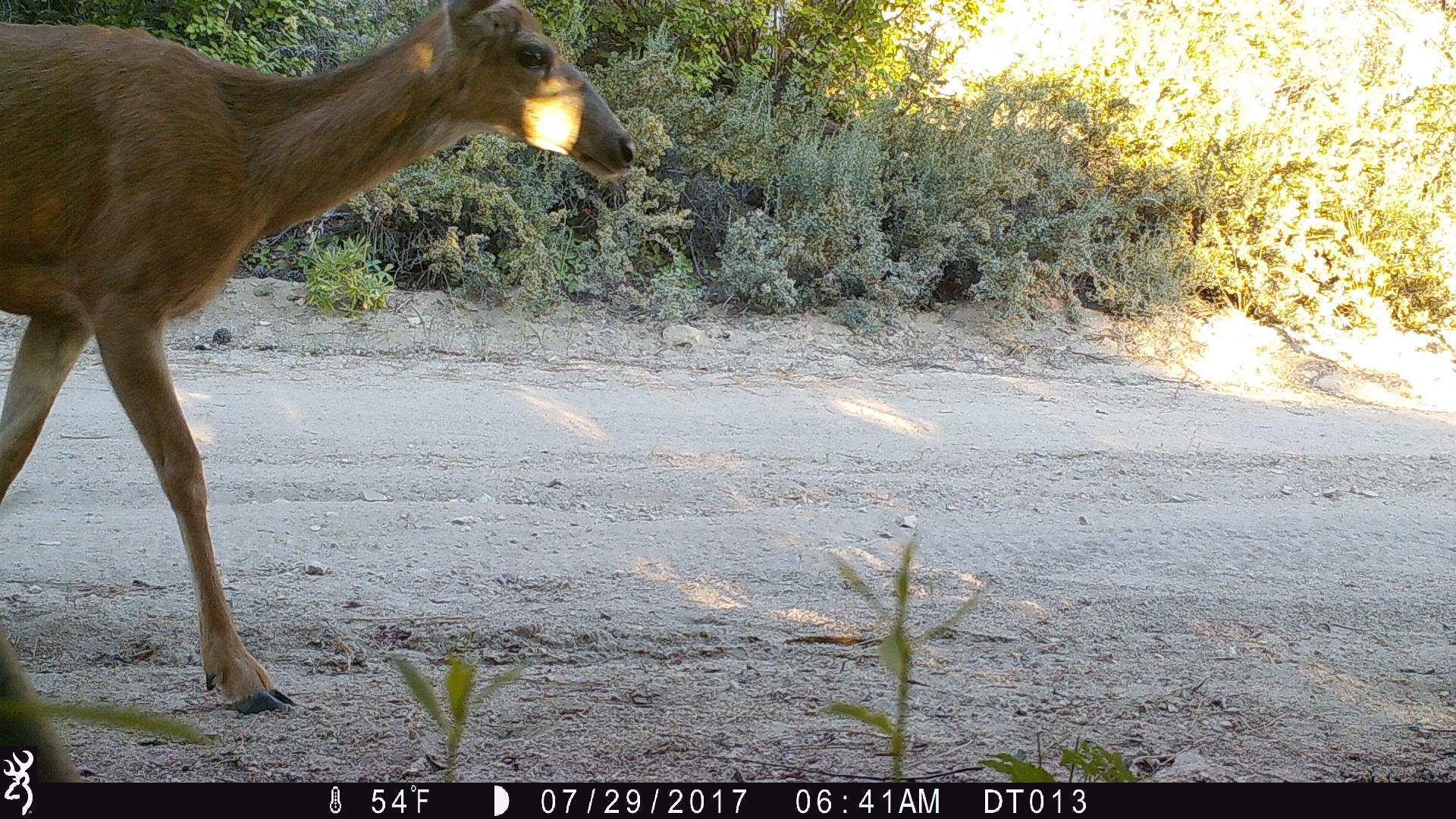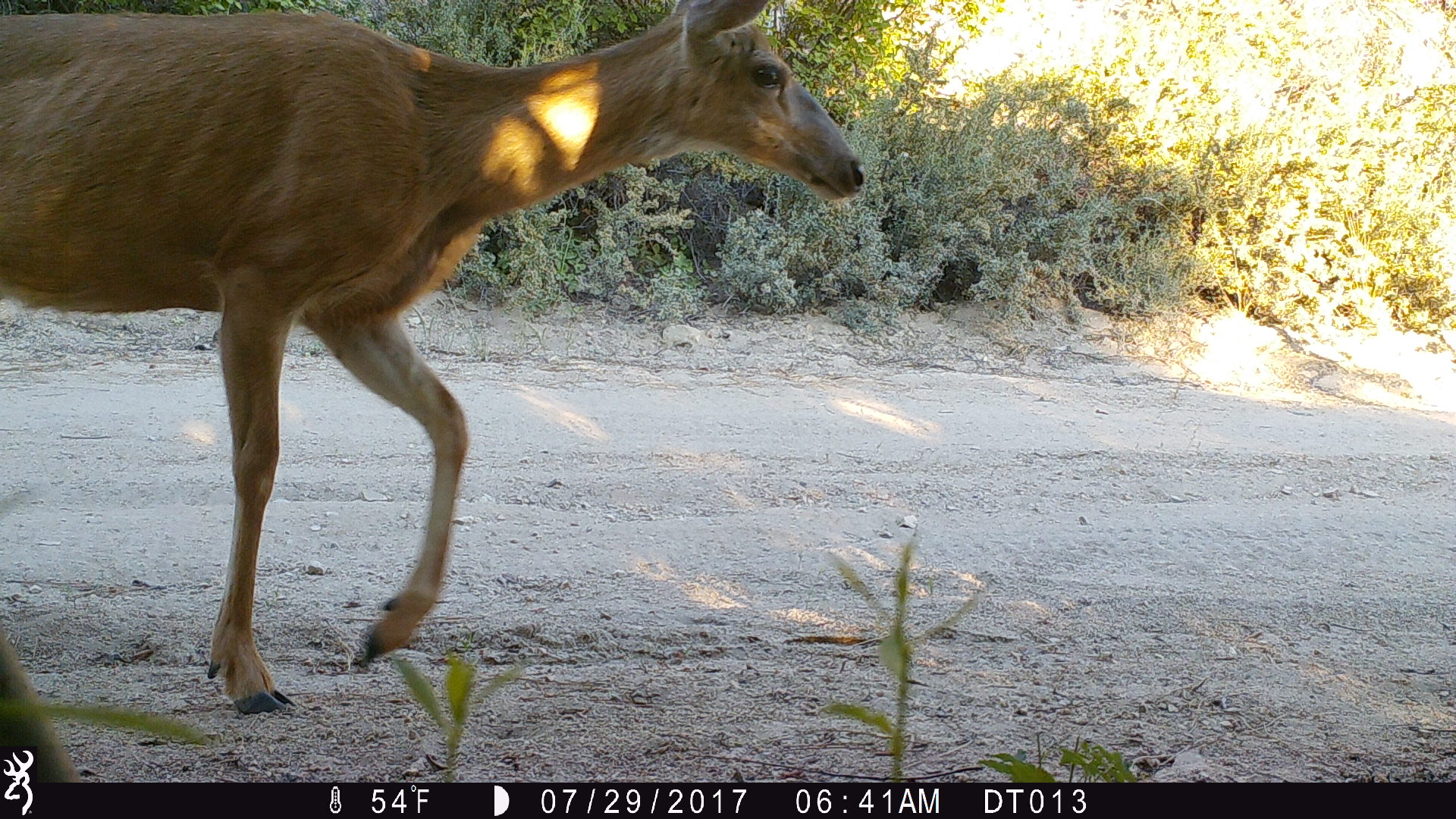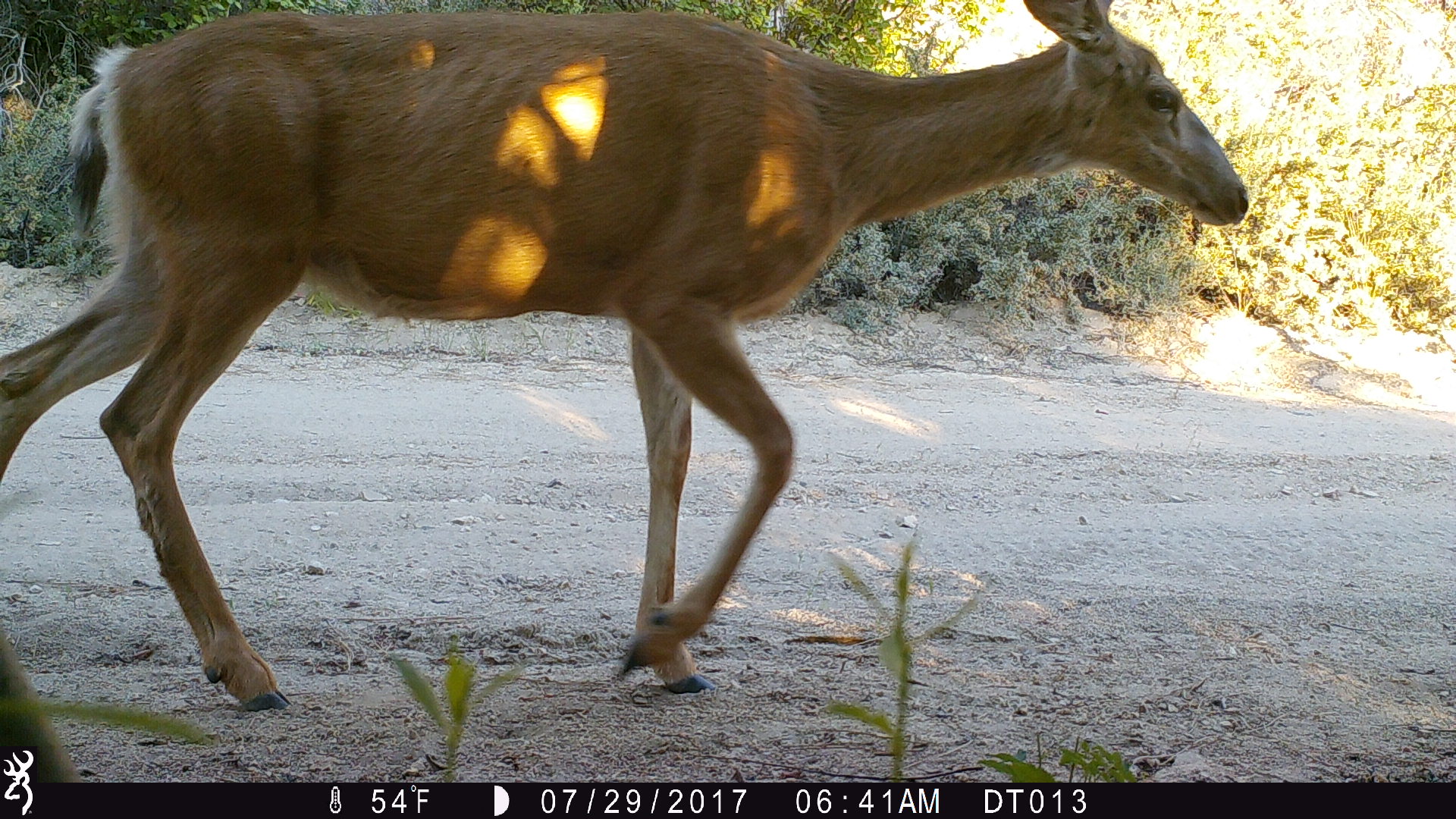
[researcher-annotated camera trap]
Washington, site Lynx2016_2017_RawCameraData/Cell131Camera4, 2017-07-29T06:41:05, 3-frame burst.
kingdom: Animalia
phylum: Chordata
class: Mammalia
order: Artiodactyla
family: Cervidae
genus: Odocoileus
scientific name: Odocoileus hemionus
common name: mule deer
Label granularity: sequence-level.